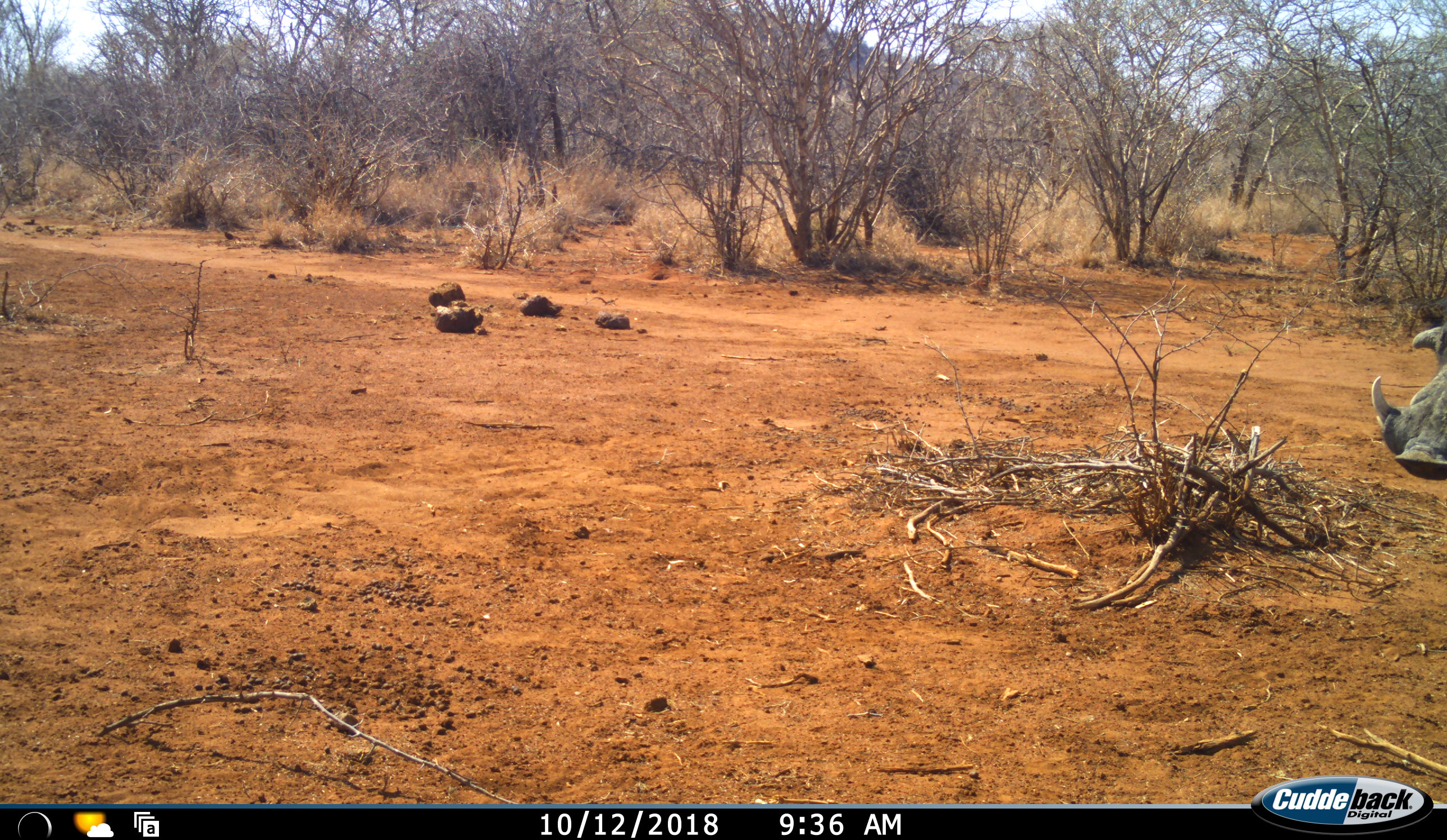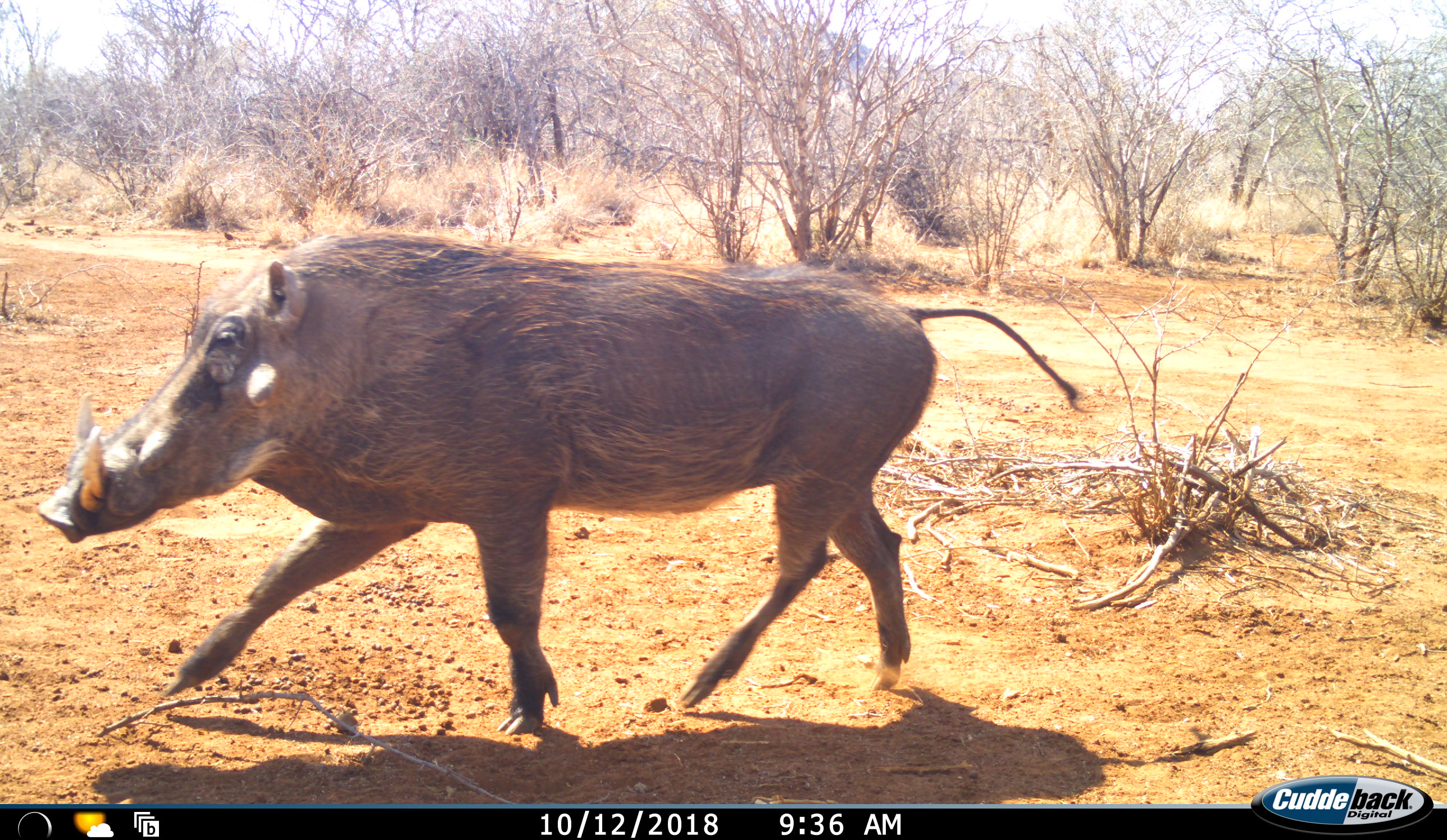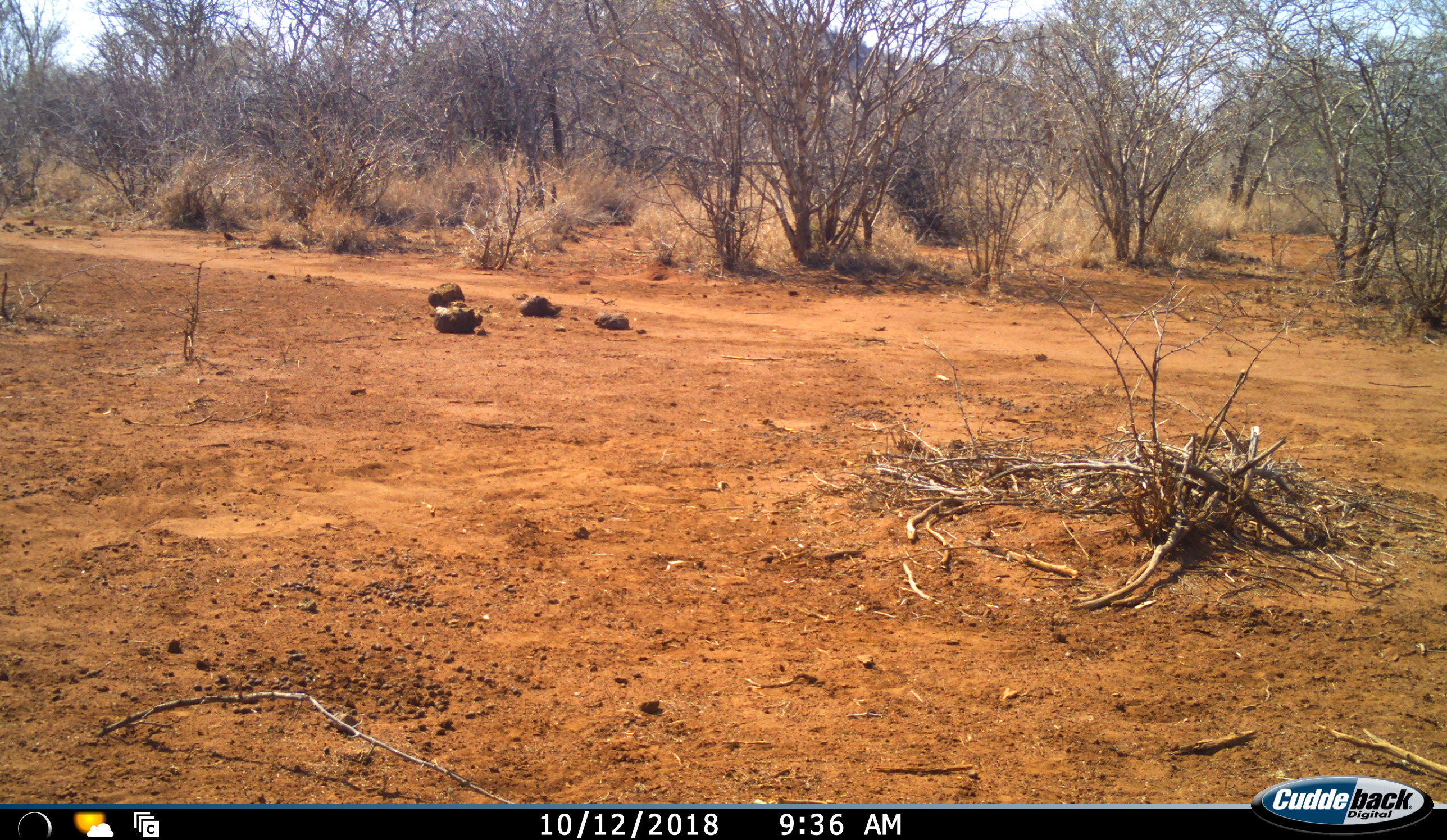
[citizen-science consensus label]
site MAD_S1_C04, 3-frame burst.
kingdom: Animalia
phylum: Chordata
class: Mammalia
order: Artiodactyla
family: Suidae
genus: Phacochoerus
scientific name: Phacochoerus africanus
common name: warthog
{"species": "warthog (Phacochoerus africanus)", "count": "1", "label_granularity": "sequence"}